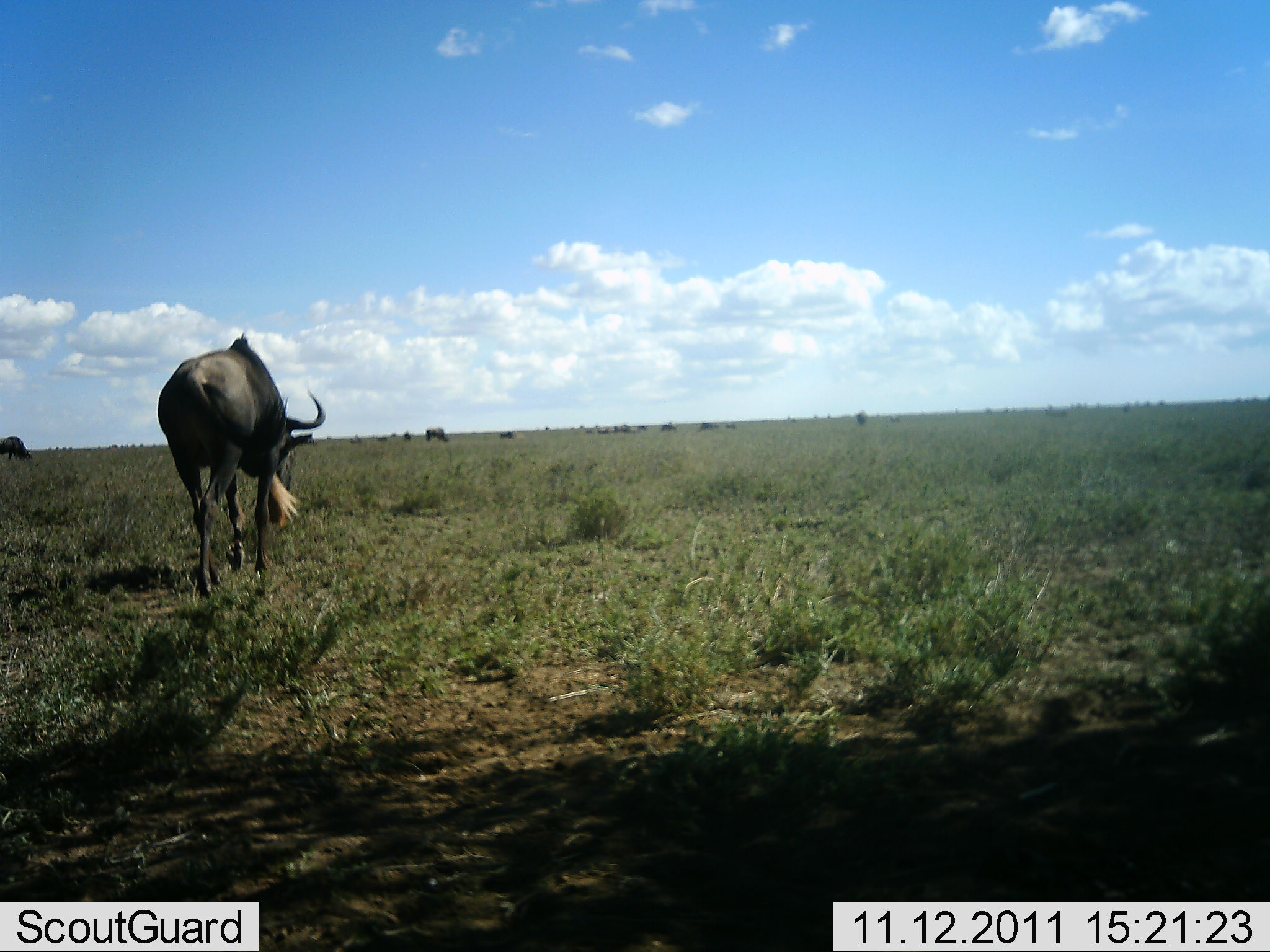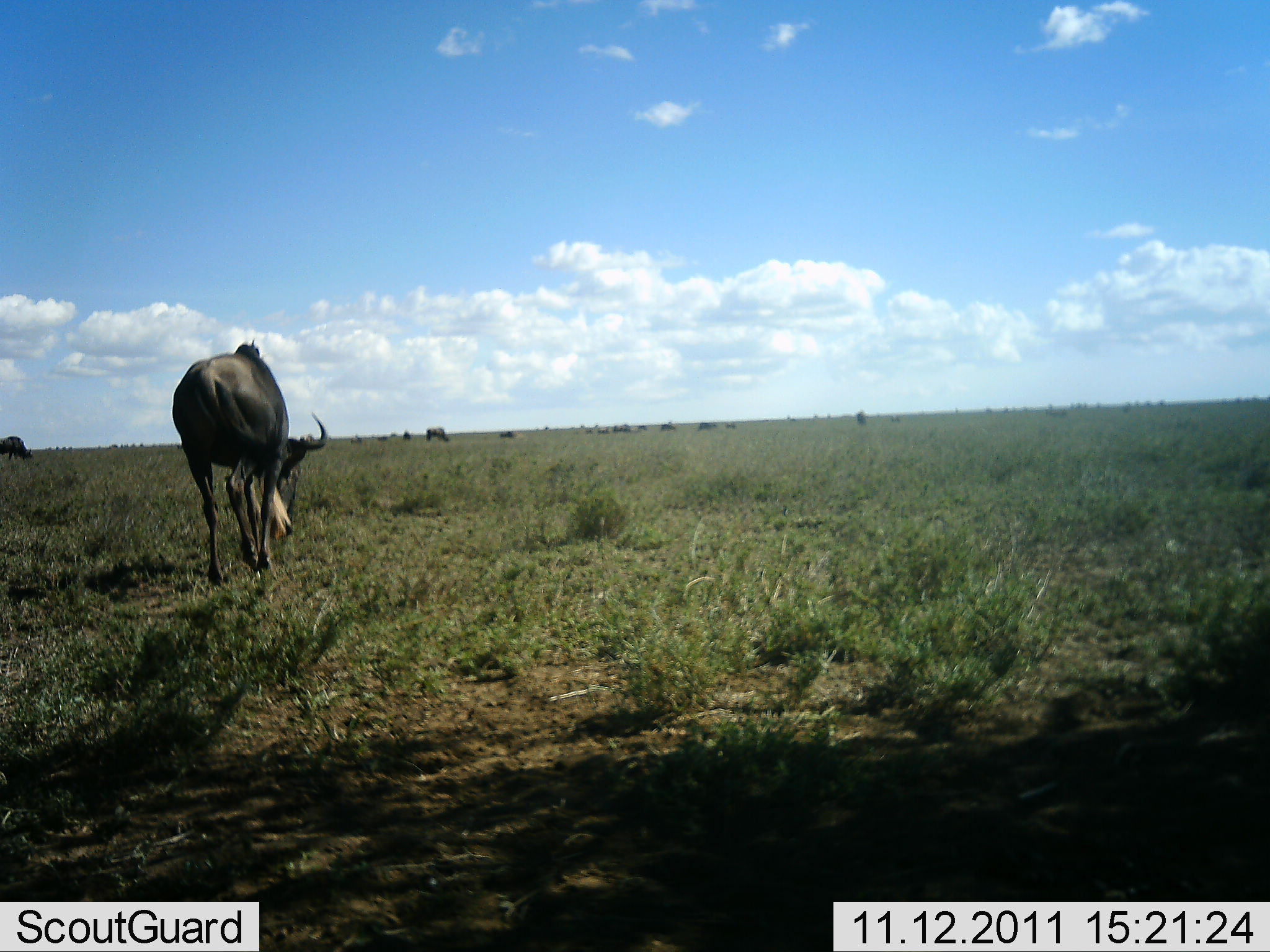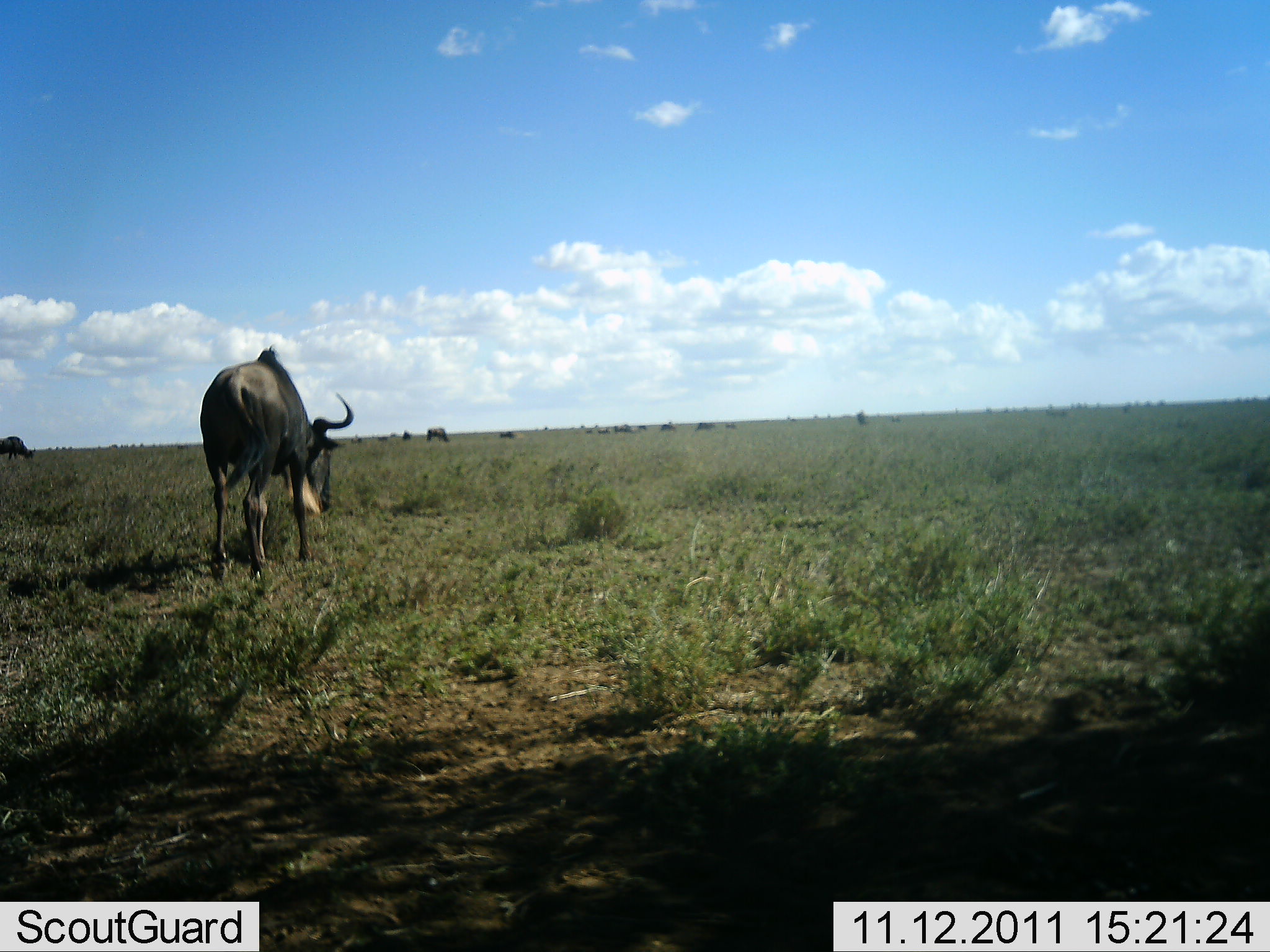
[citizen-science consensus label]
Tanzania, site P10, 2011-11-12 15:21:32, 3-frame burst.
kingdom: Animalia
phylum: Chordata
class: Mammalia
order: Artiodactyla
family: Bovidae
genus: Connochaetes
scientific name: Connochaetes taurinus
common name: blue wildebeest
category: wildebeest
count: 1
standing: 25%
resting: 8%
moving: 92%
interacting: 0%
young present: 0%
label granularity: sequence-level